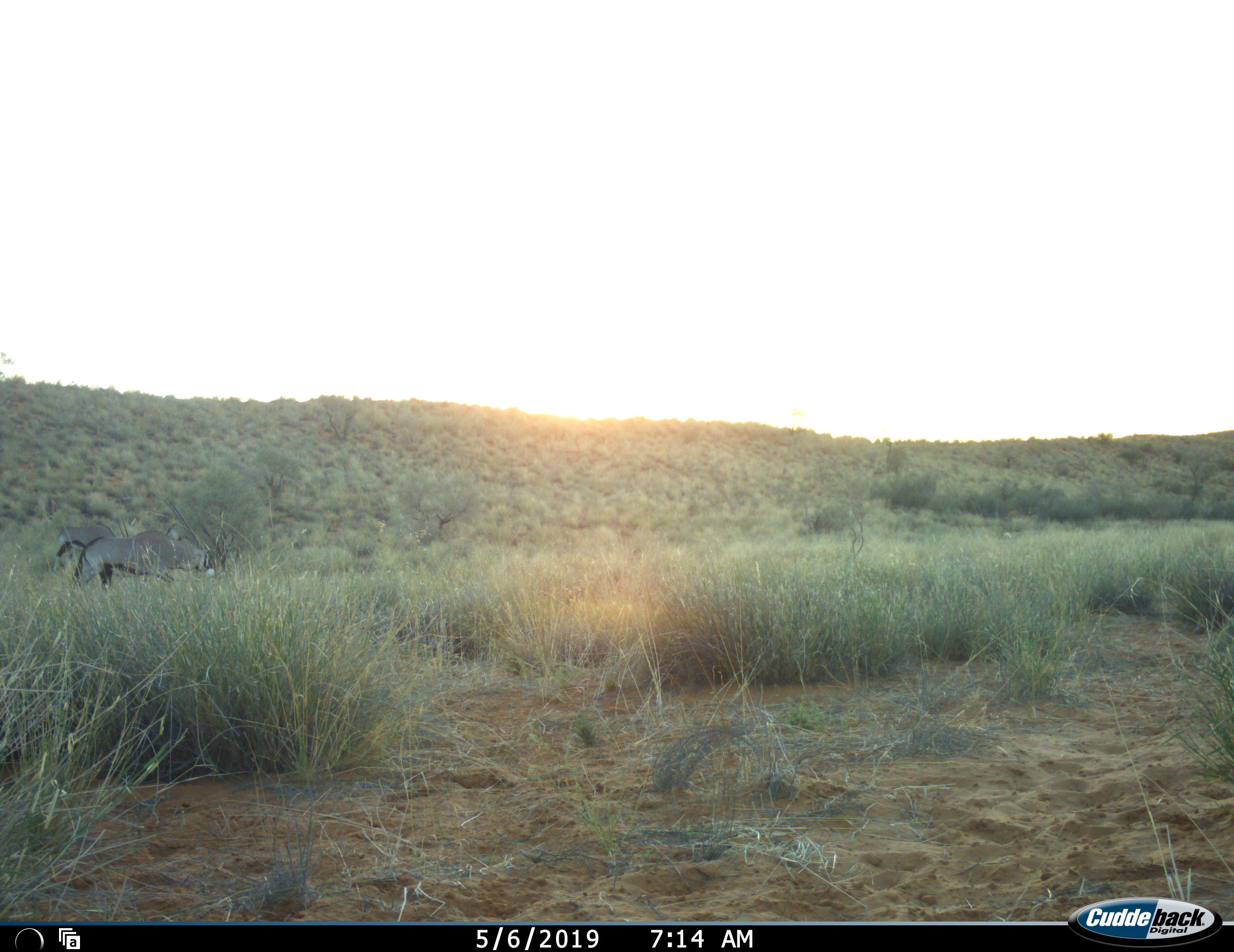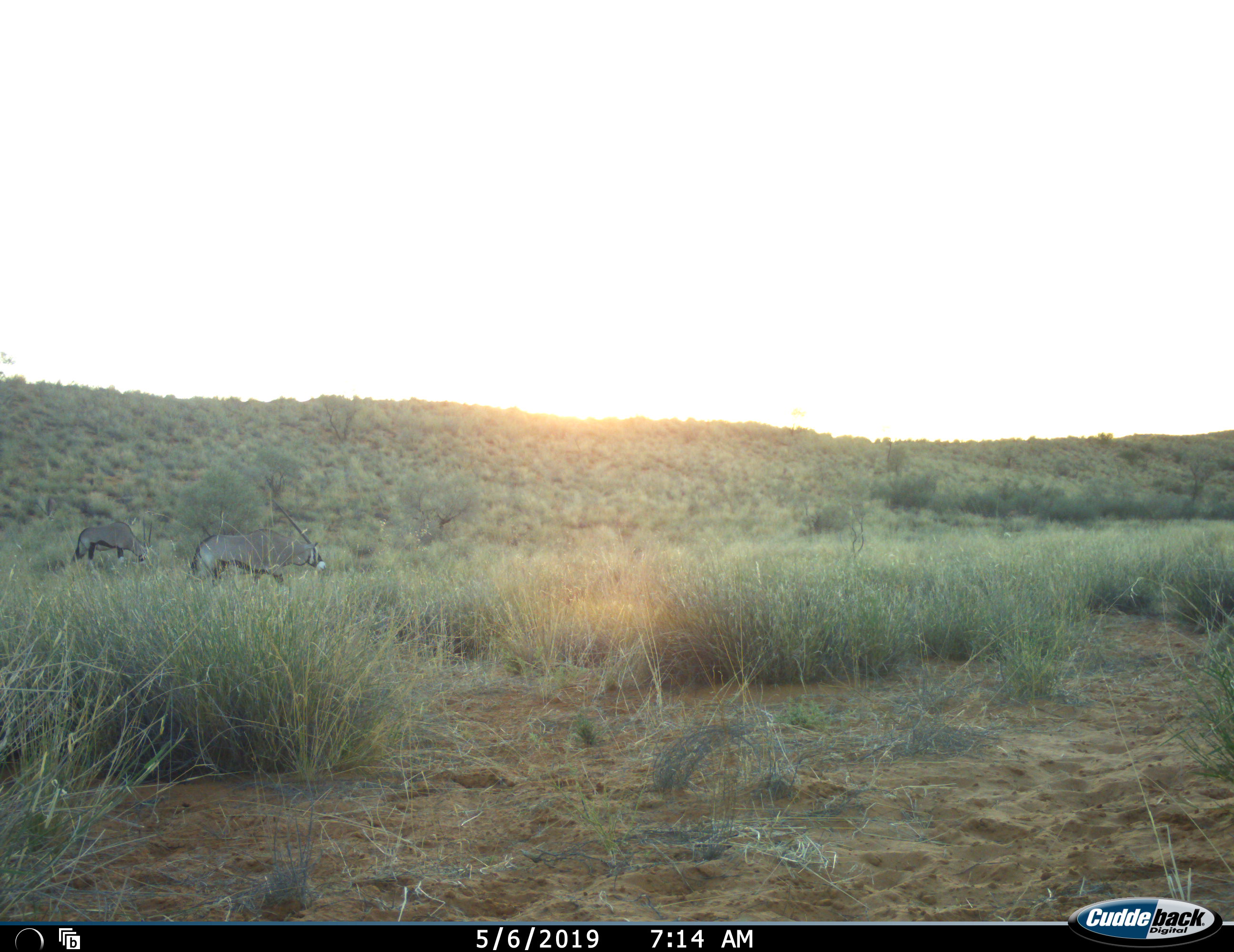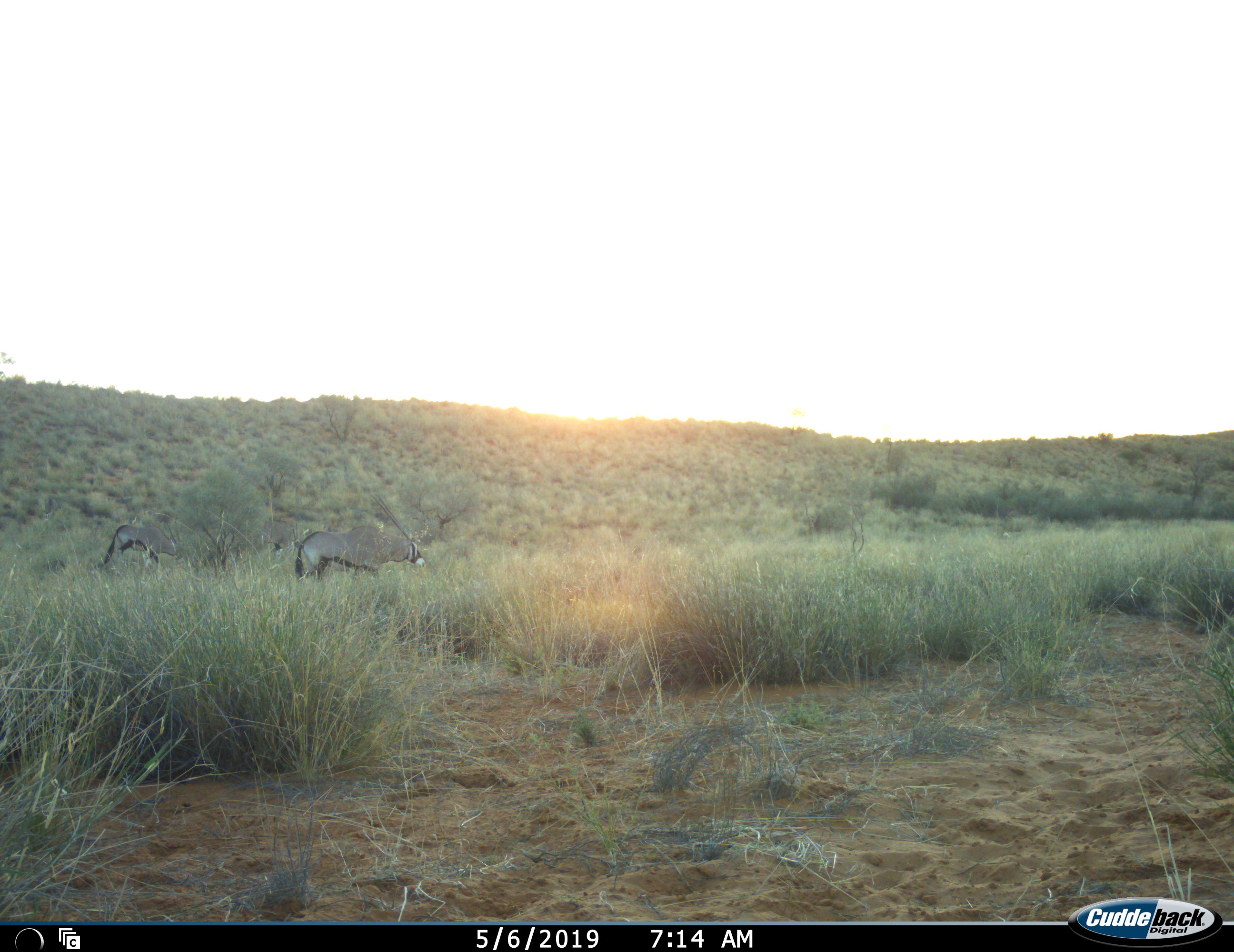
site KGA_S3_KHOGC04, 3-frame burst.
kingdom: Animalia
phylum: Chordata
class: Mammalia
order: Artiodactyla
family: Bovidae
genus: Oryx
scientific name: Oryx gazella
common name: gemsbok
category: oryx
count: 2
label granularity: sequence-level